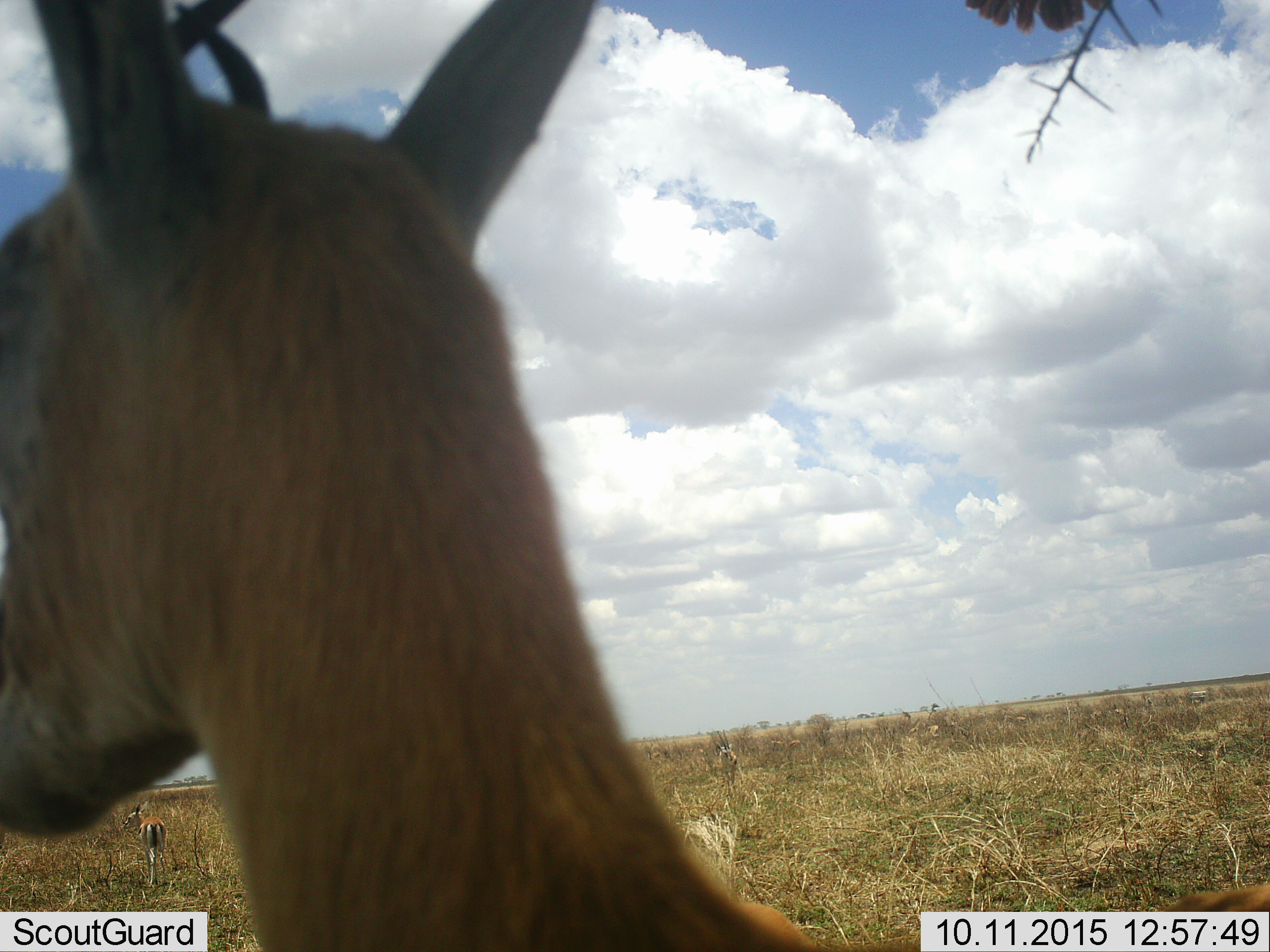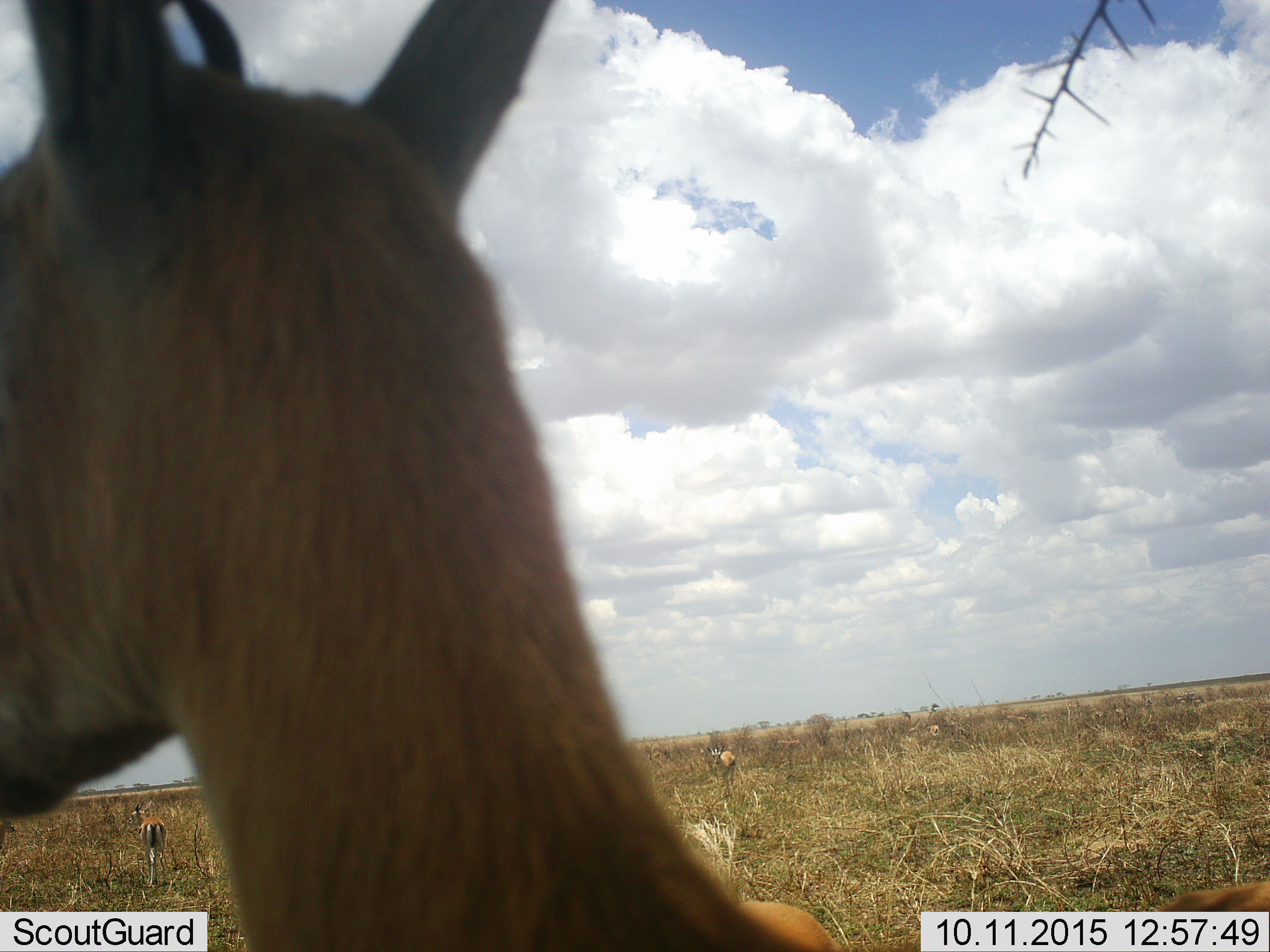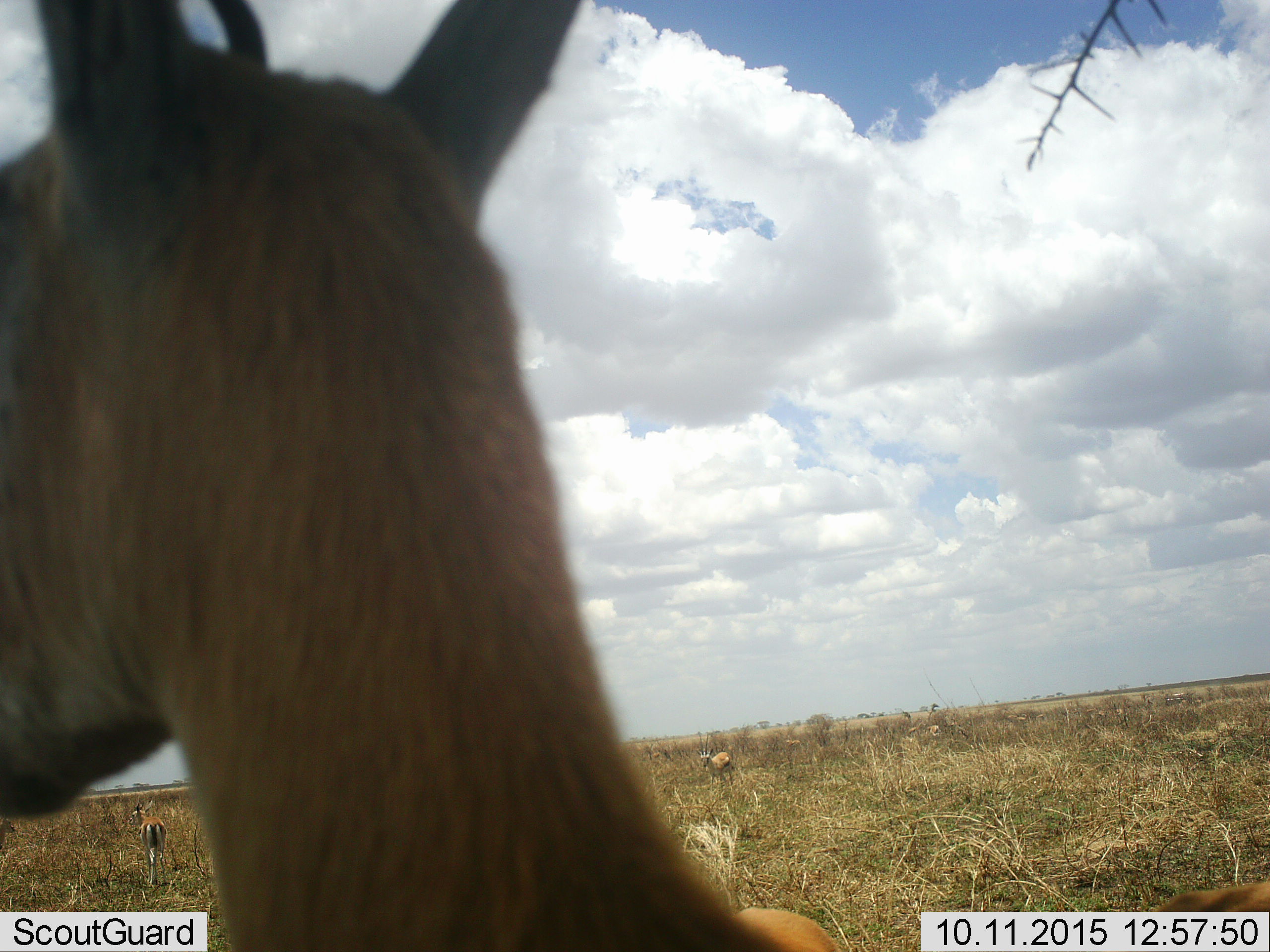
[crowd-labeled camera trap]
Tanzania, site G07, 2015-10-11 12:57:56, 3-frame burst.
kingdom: Animalia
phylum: Chordata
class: Mammalia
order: Artiodactyla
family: Bovidae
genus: Eudorcas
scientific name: Eudorcas thomsonii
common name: thomson's gazelle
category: gazellethomsons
Gazellethomsons (thomson's gazelle) (Eudorcas thomsonii), count 3. Behavior (volunteer vote fractions): standing 86%, resting 0%, moving 14%, interacting 0%. Young present (vote fraction): 14%. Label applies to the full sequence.